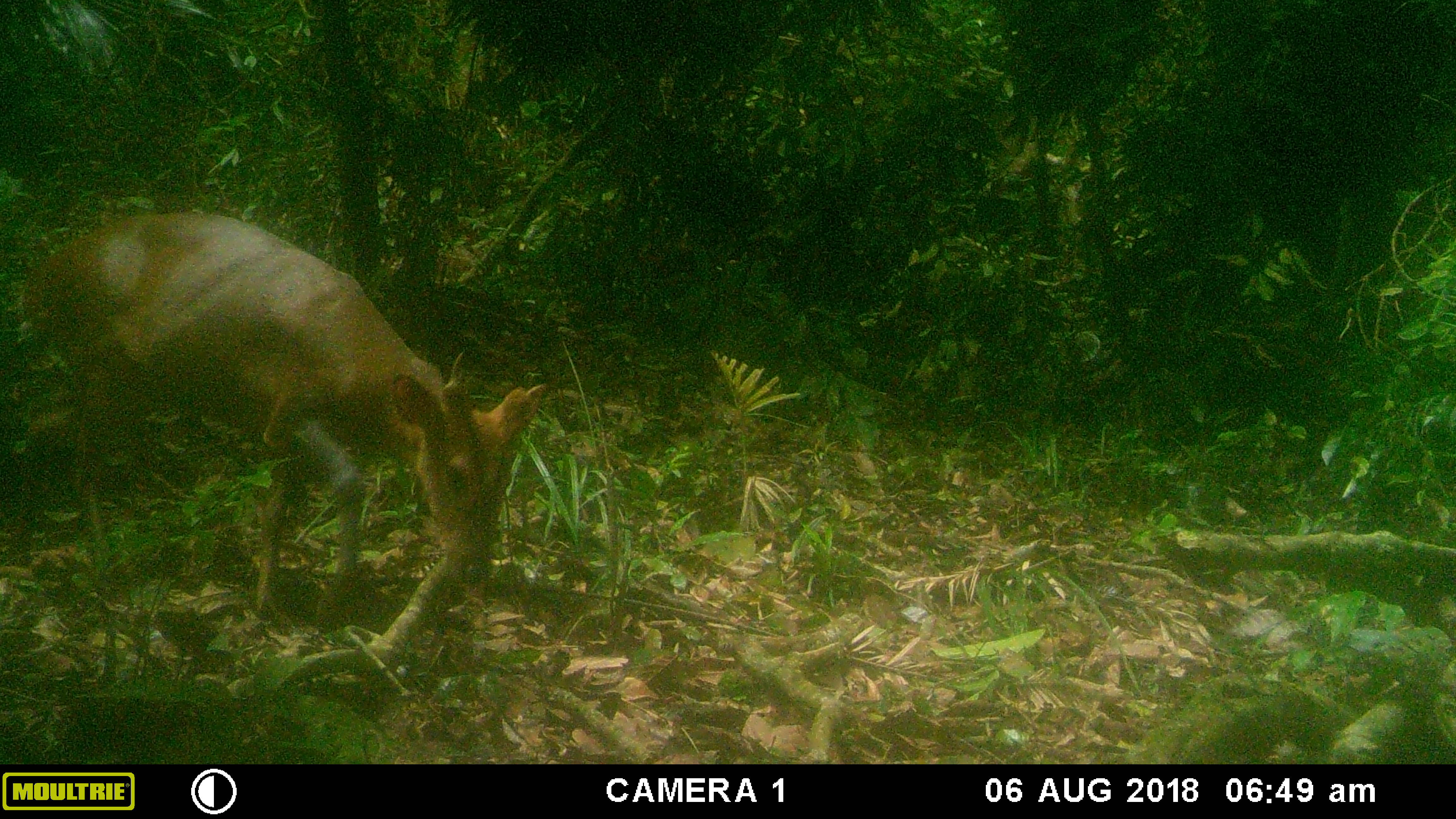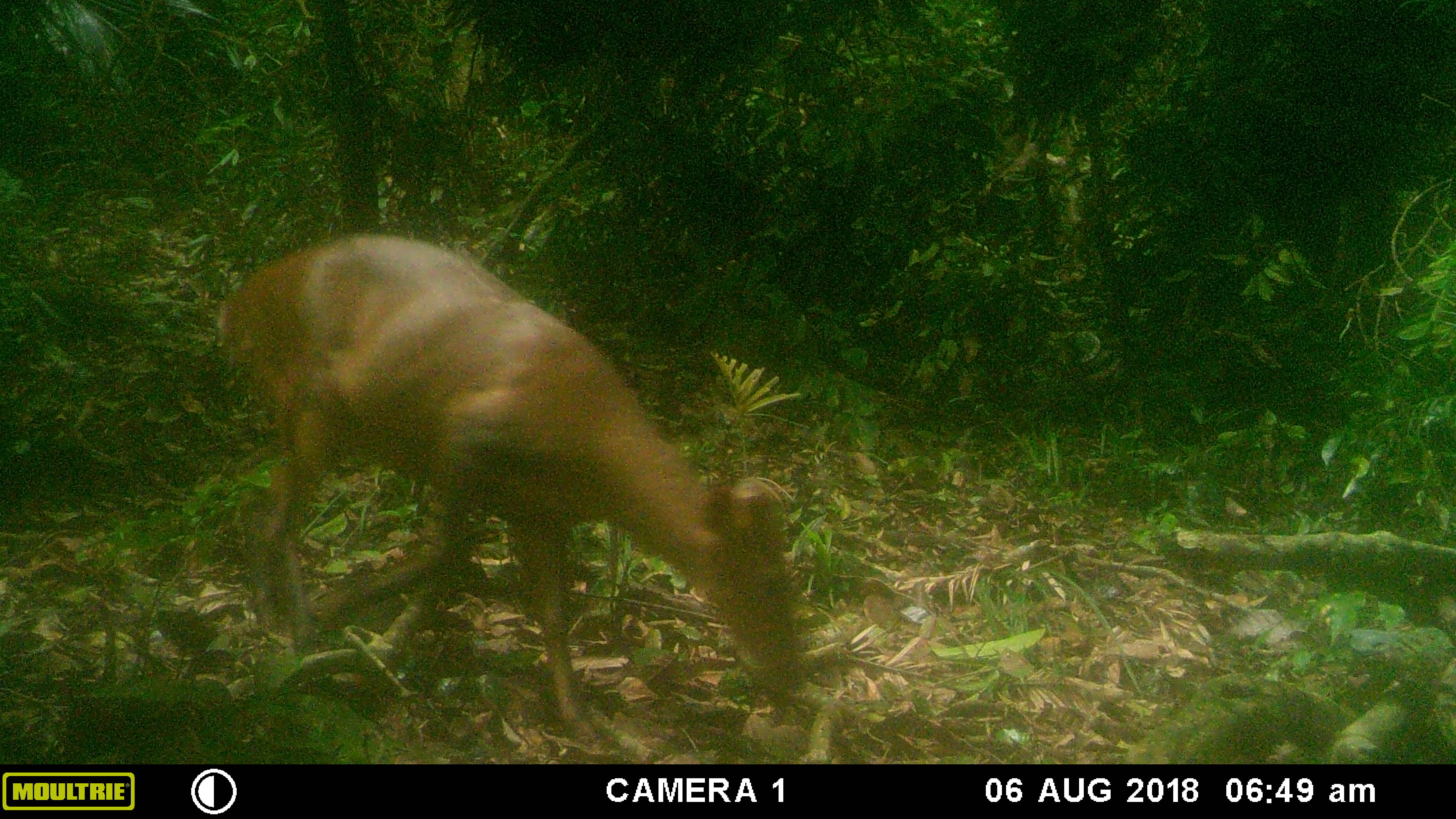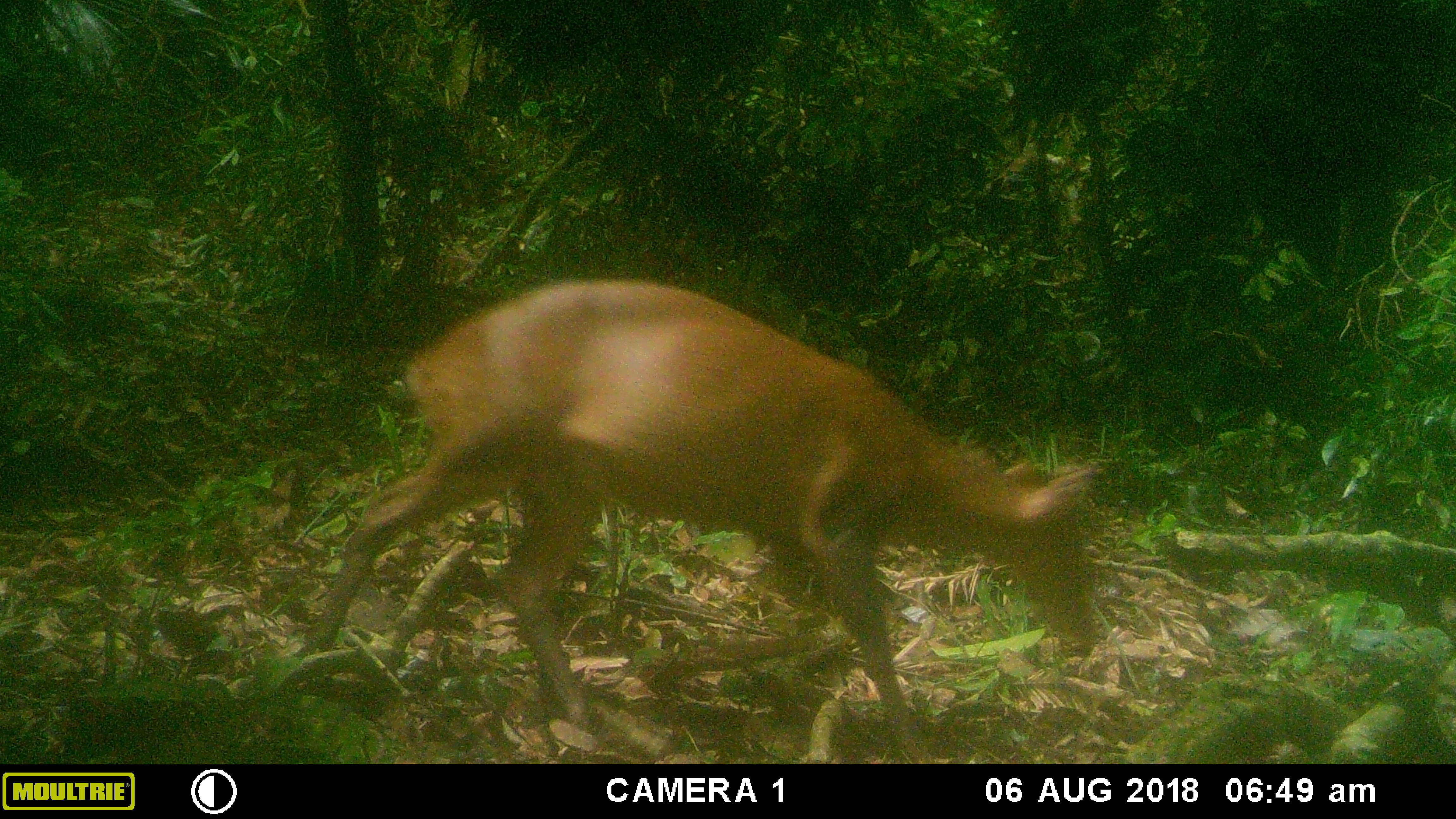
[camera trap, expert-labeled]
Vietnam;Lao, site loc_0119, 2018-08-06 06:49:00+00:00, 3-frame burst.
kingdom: Animalia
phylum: Chordata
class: Mammalia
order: Artiodactyla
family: Cervidae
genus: Muntiacus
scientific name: Muntiacus vuquangensis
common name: large-antlered muntjac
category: large antlered muntjac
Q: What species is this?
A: Large antlered muntjac (large-antlered muntjac) (Muntiacus vuquangensis).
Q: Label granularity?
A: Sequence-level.